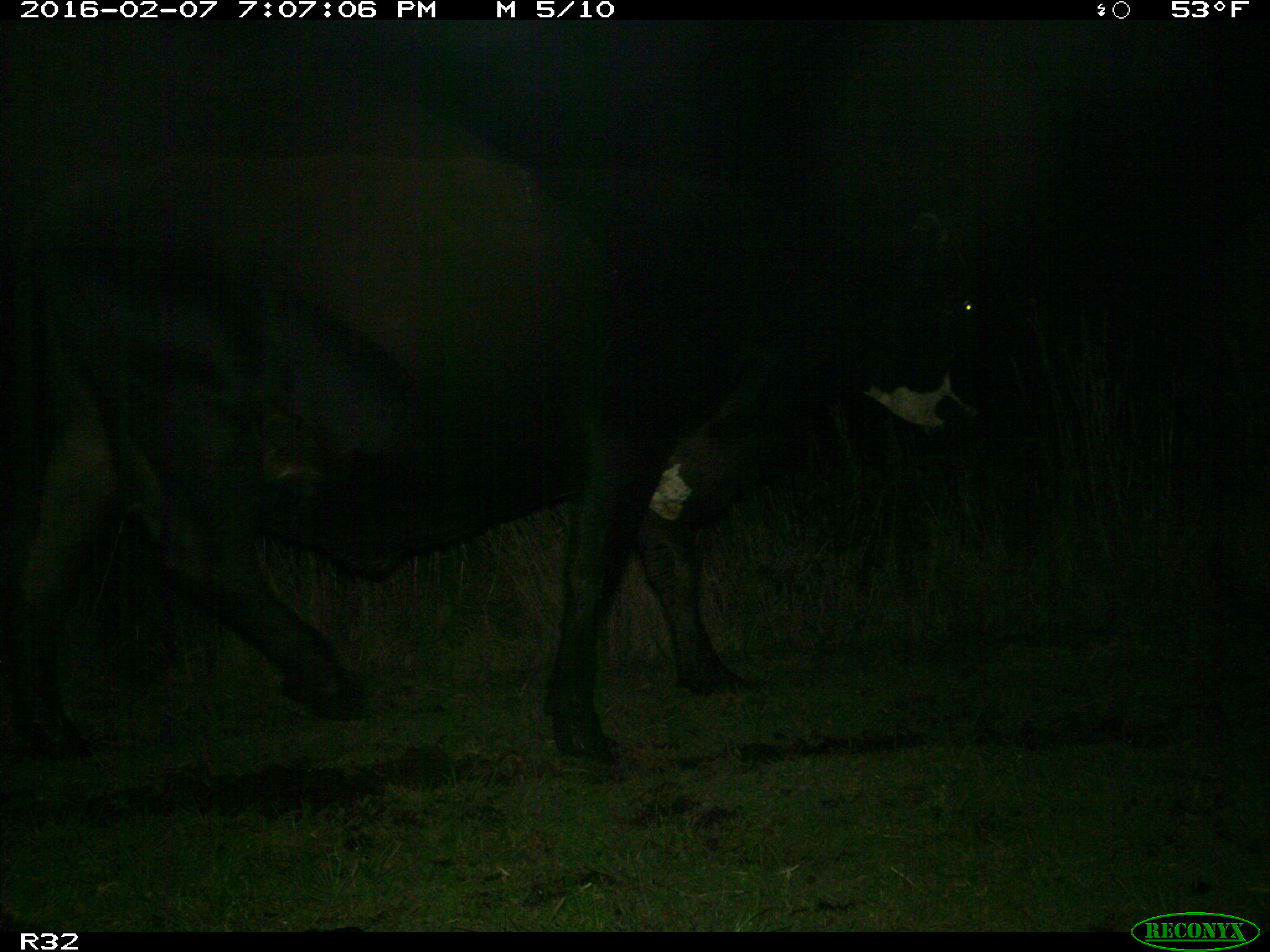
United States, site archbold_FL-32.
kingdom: Animalia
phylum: Chordata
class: Mammalia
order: Artiodactyla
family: Bovidae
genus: Bos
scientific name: Bos taurus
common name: domestic cow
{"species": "Bos taurus (domestic cow)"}